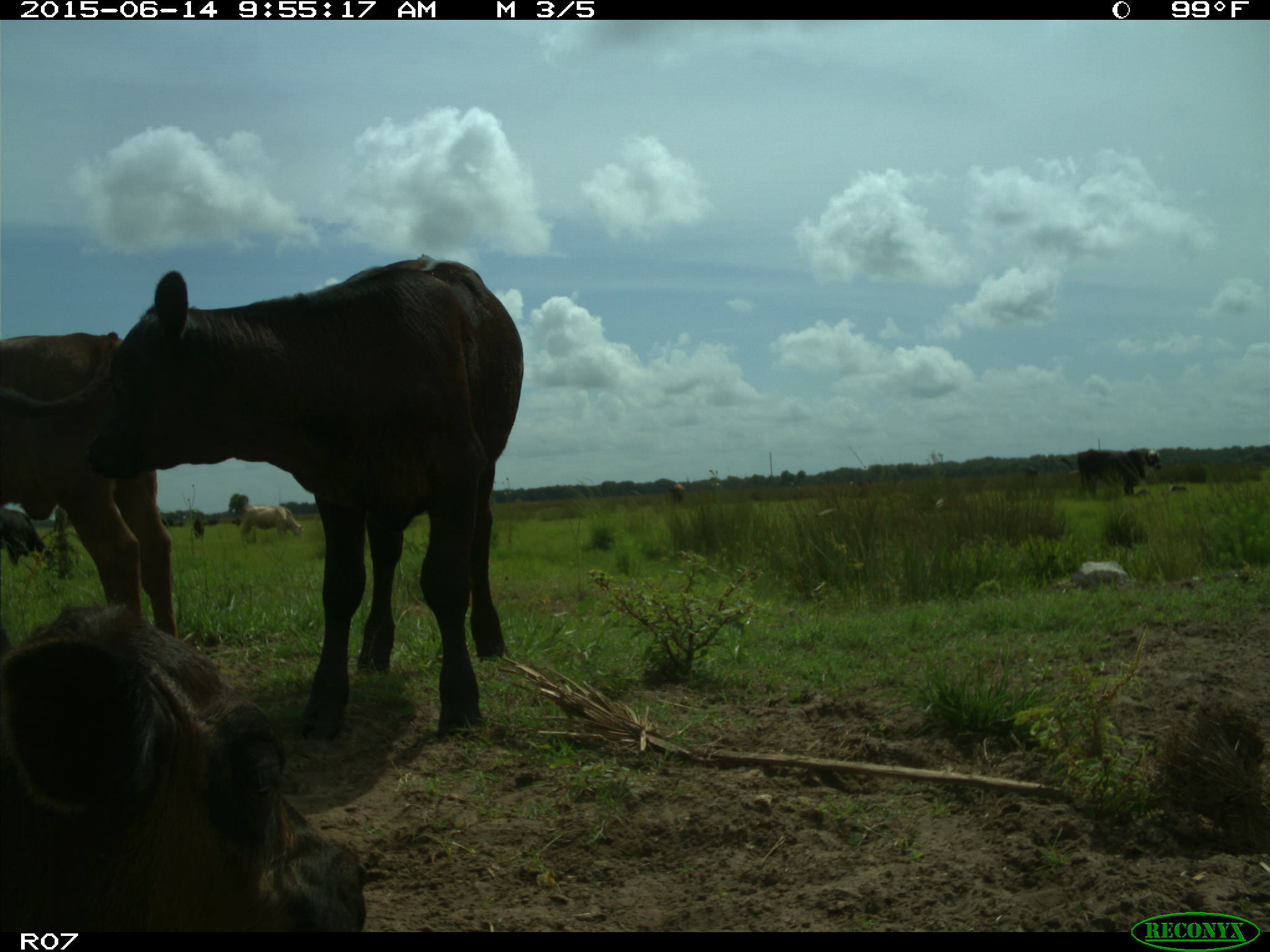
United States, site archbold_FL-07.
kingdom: Animalia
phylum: Chordata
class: Mammalia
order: Artiodactyla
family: Bovidae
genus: Bos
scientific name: Bos taurus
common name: domestic cow